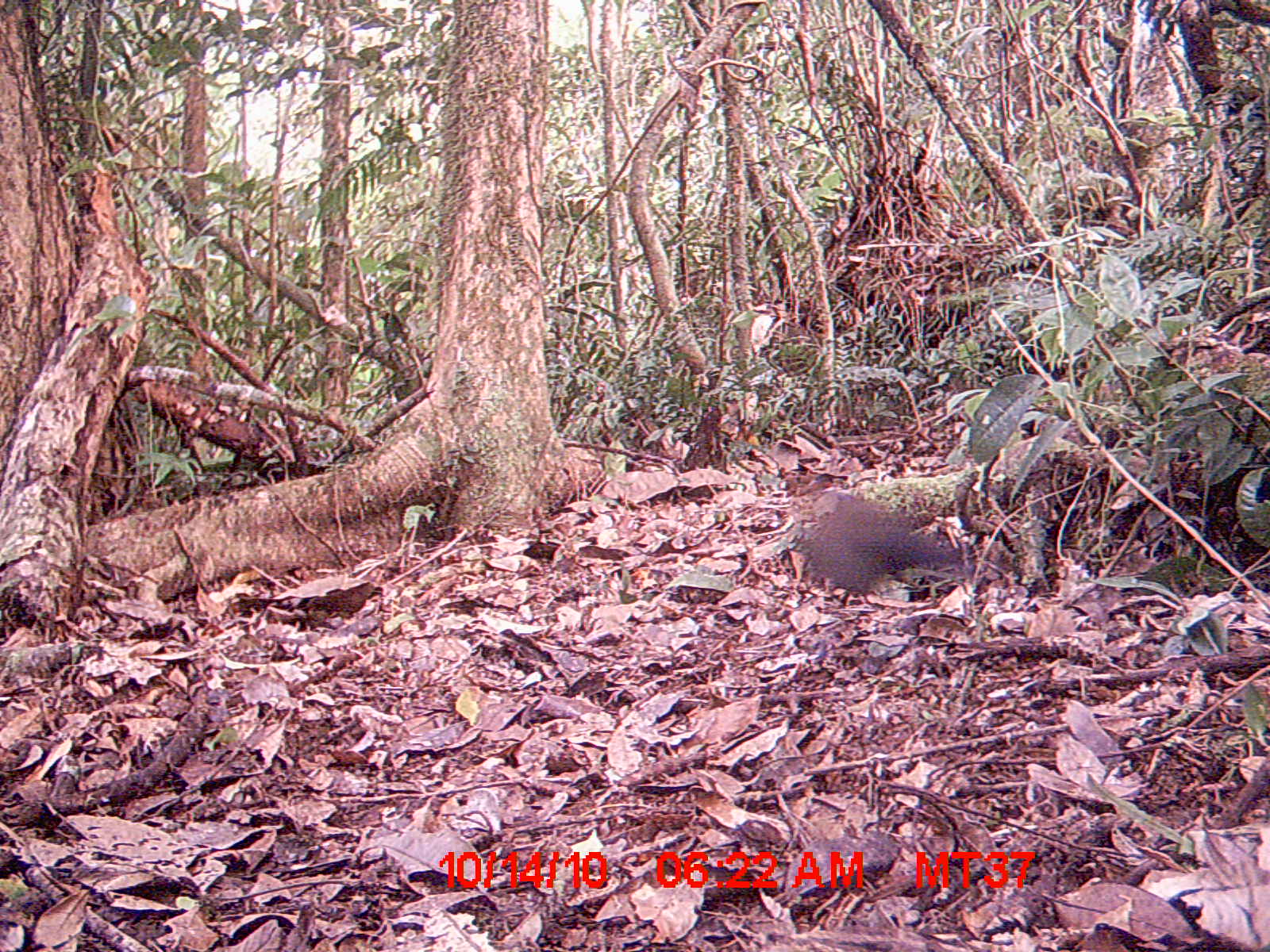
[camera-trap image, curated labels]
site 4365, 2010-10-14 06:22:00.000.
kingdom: Animalia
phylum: Chordata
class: Aves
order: Cuculiformes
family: Cuculidae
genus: Coua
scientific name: Coua serriana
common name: red-breasted coua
Coua serriana (red-breasted coua), count 1.